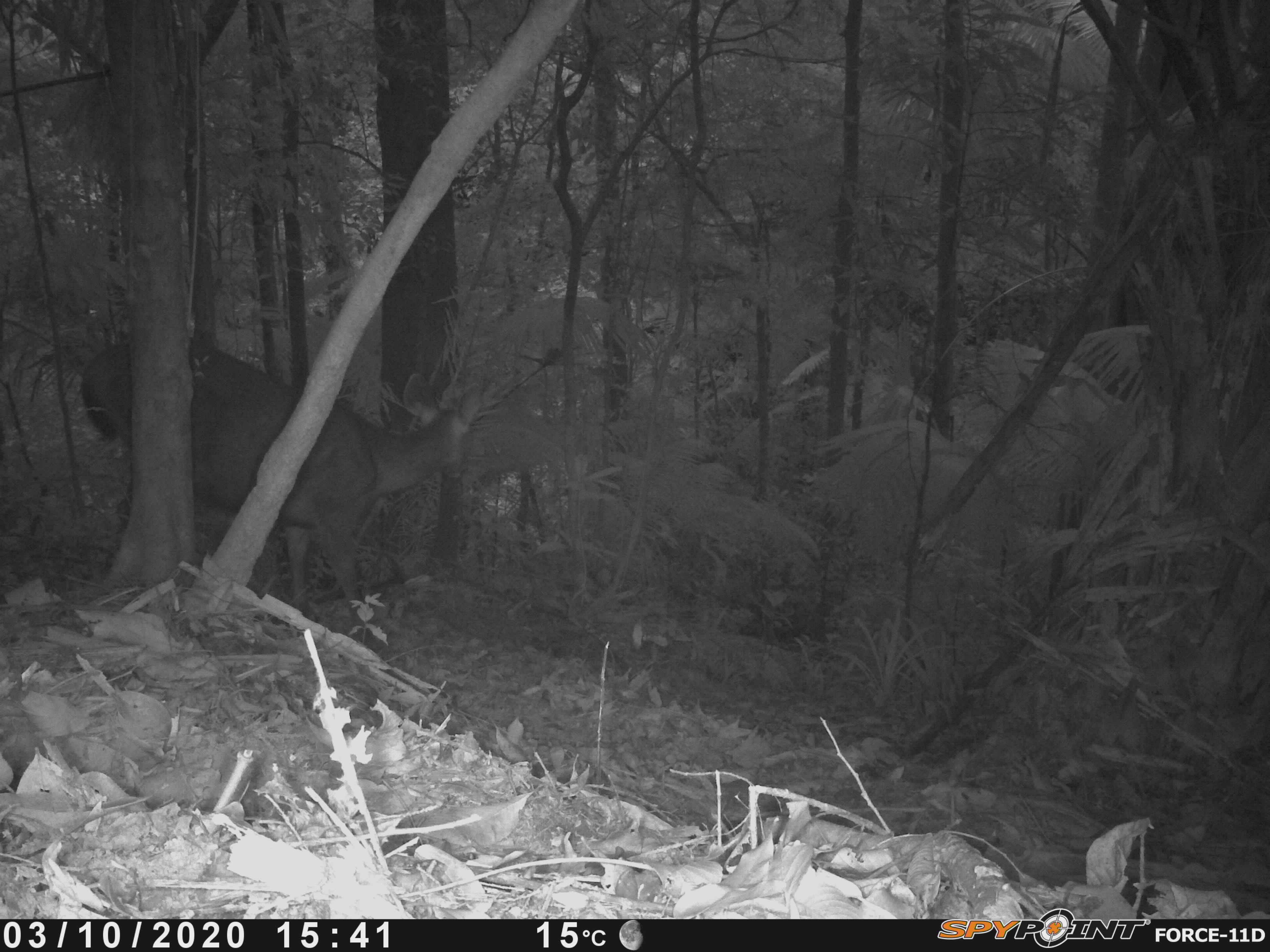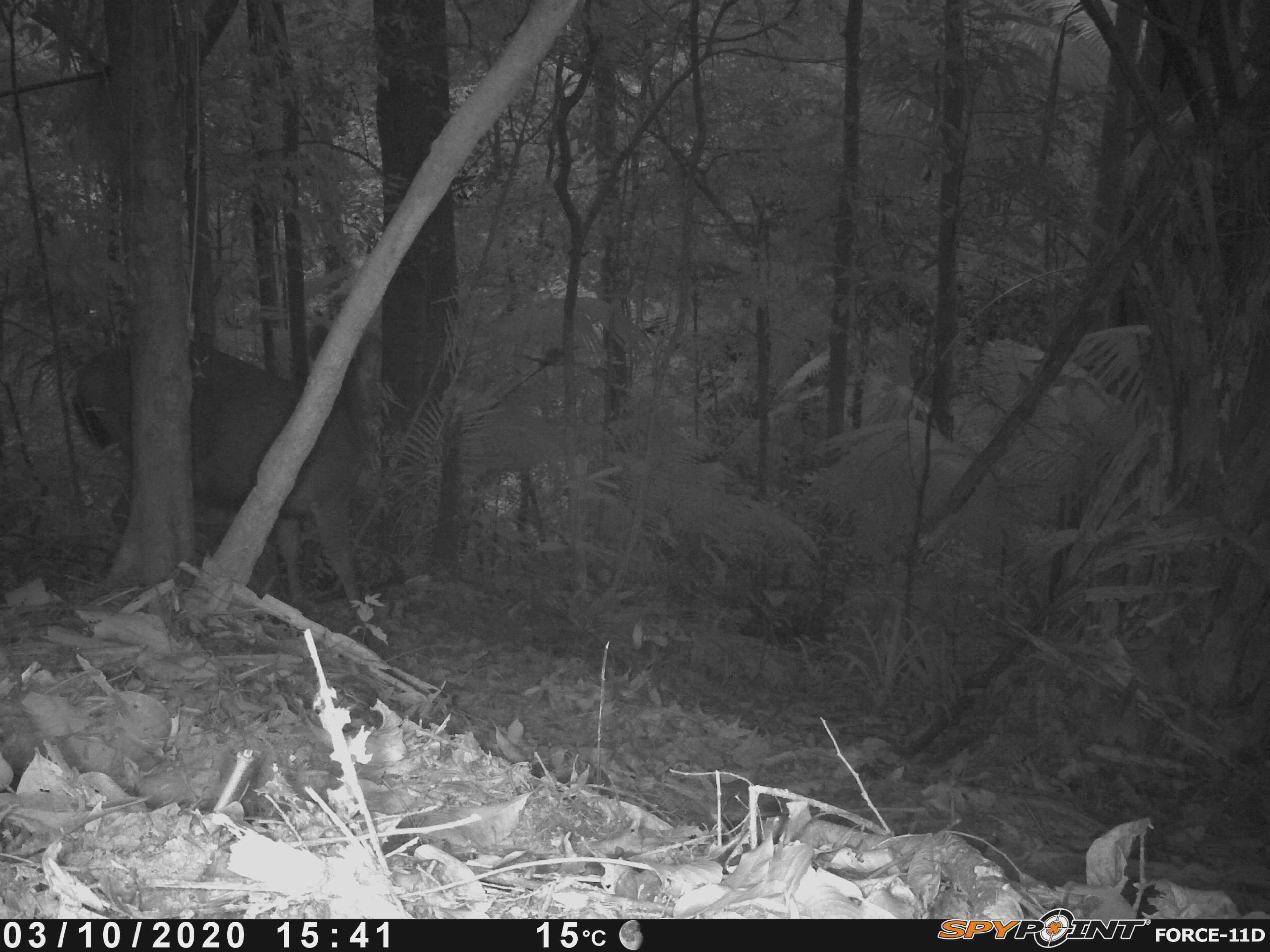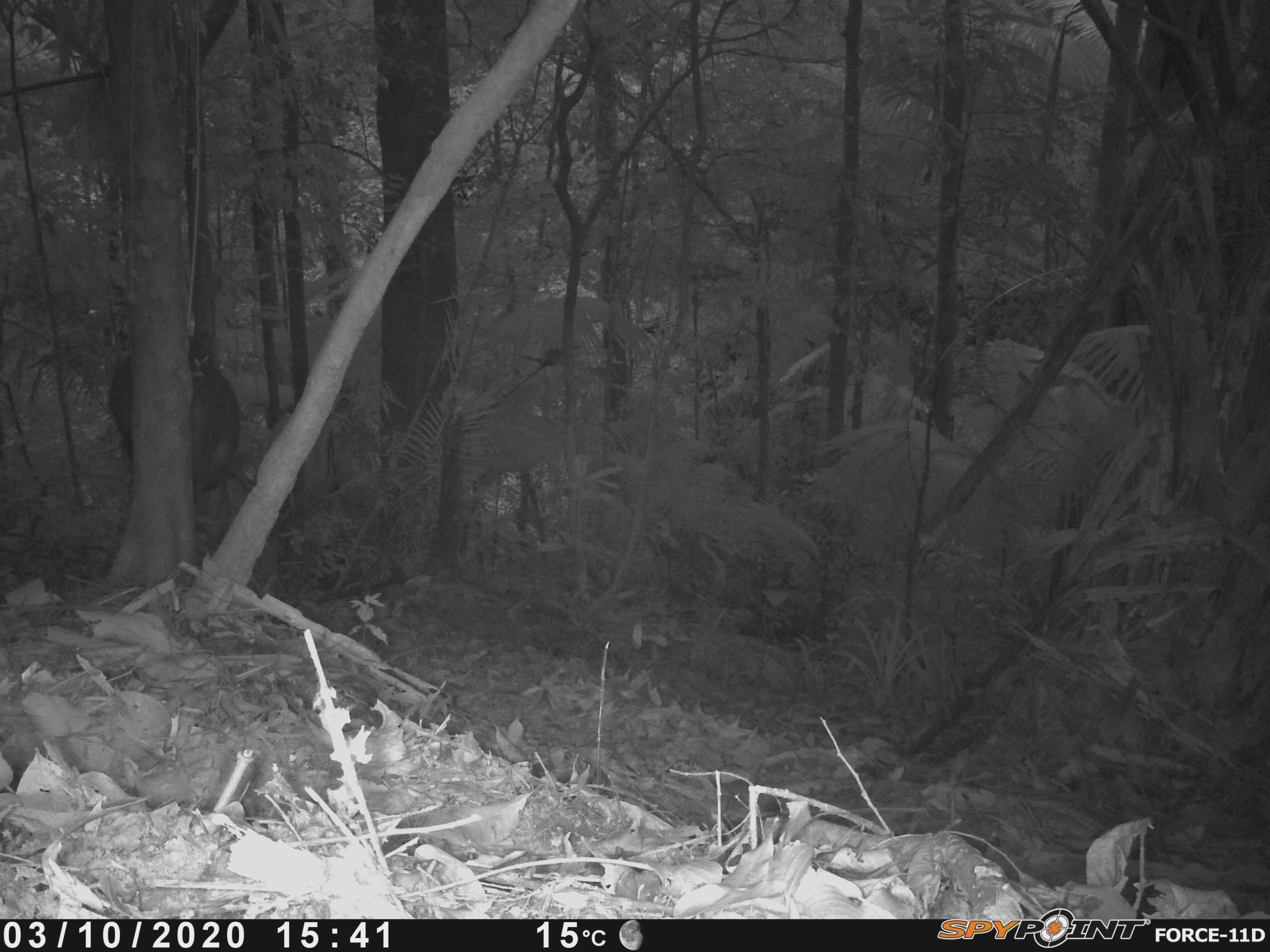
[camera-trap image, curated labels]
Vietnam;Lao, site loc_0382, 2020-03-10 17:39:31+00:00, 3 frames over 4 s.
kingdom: Animalia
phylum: Chordata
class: Mammalia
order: Artiodactyla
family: Cervidae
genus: Rusa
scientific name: Rusa unicolor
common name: sambar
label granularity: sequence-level